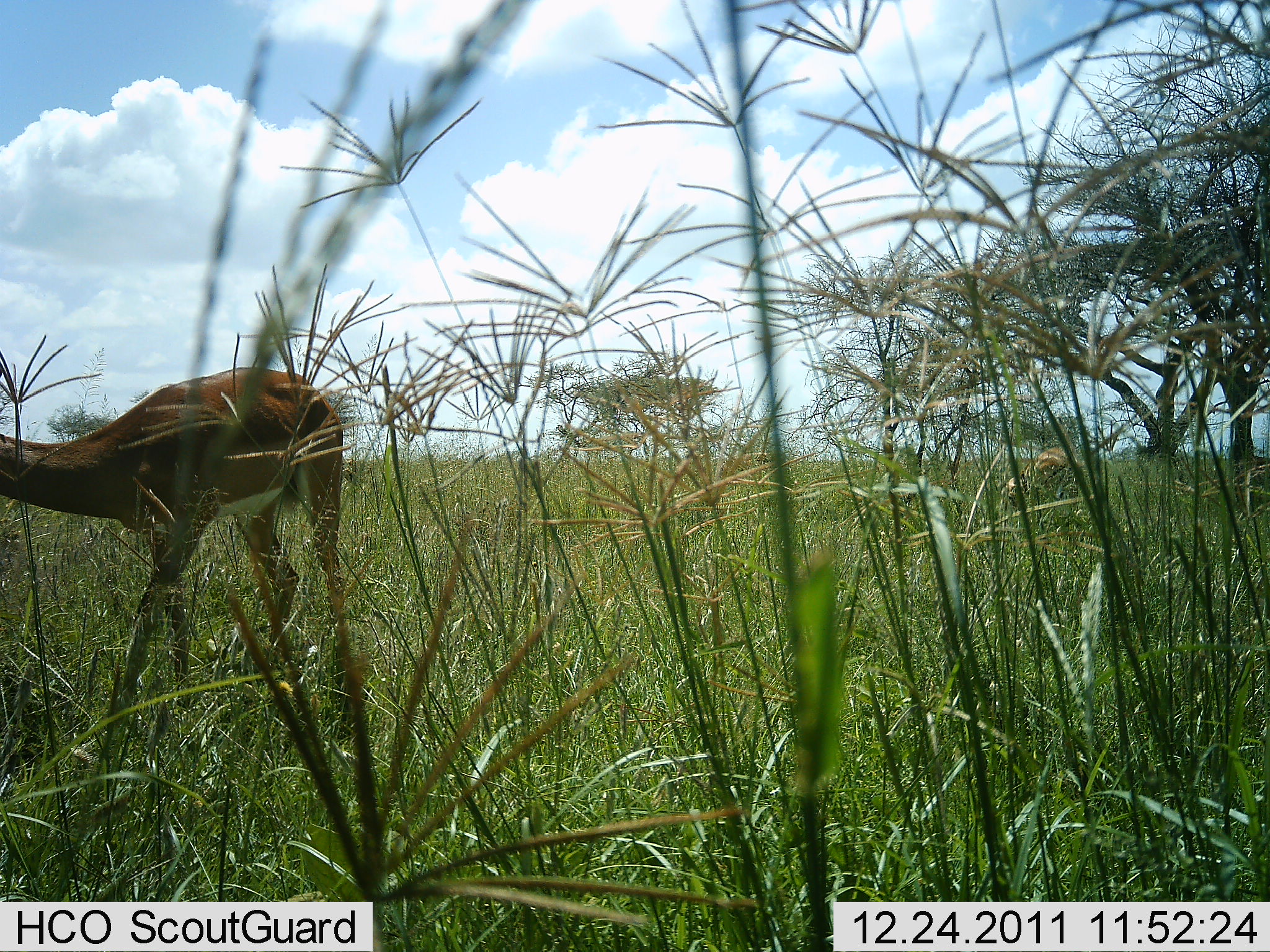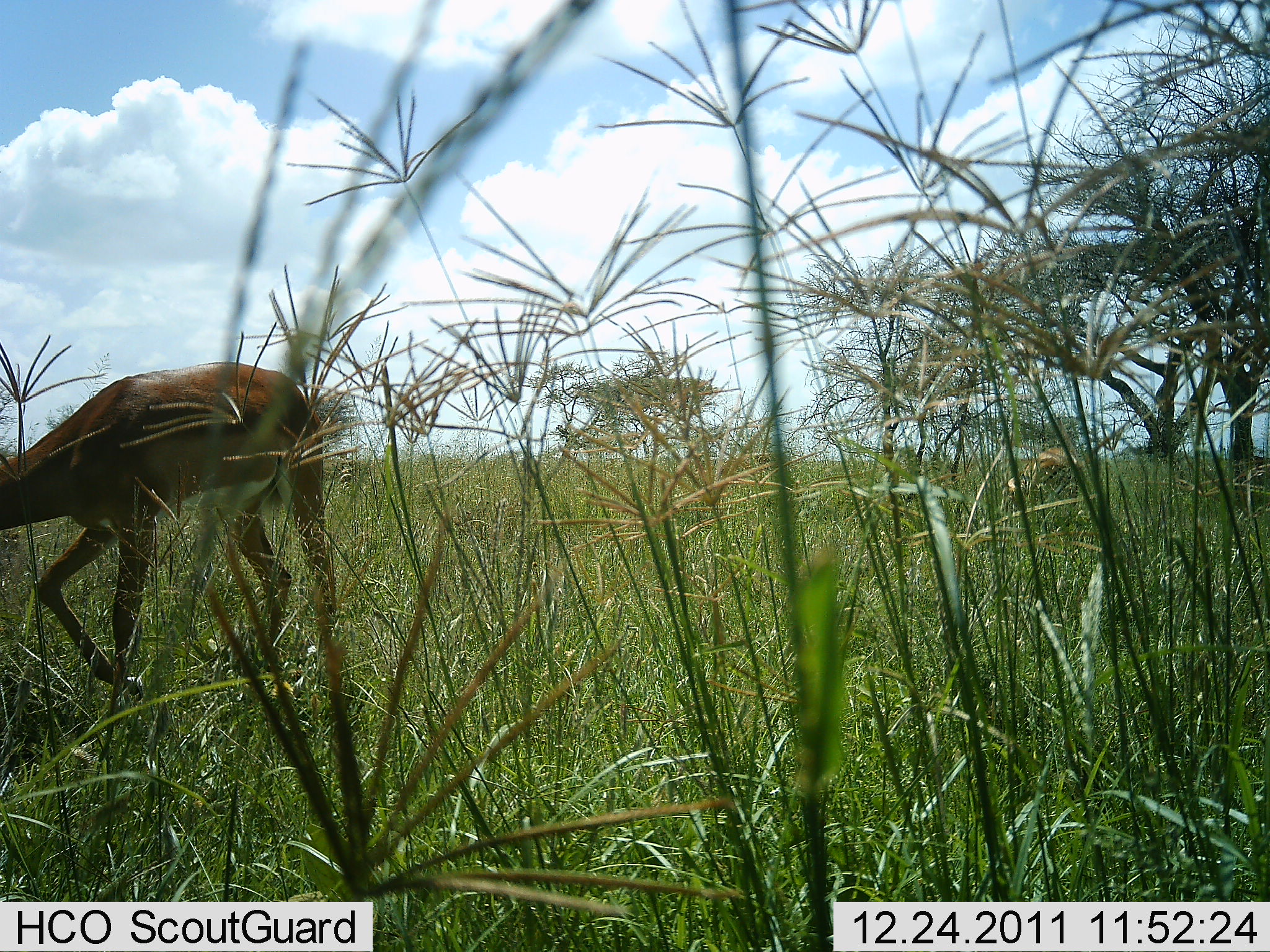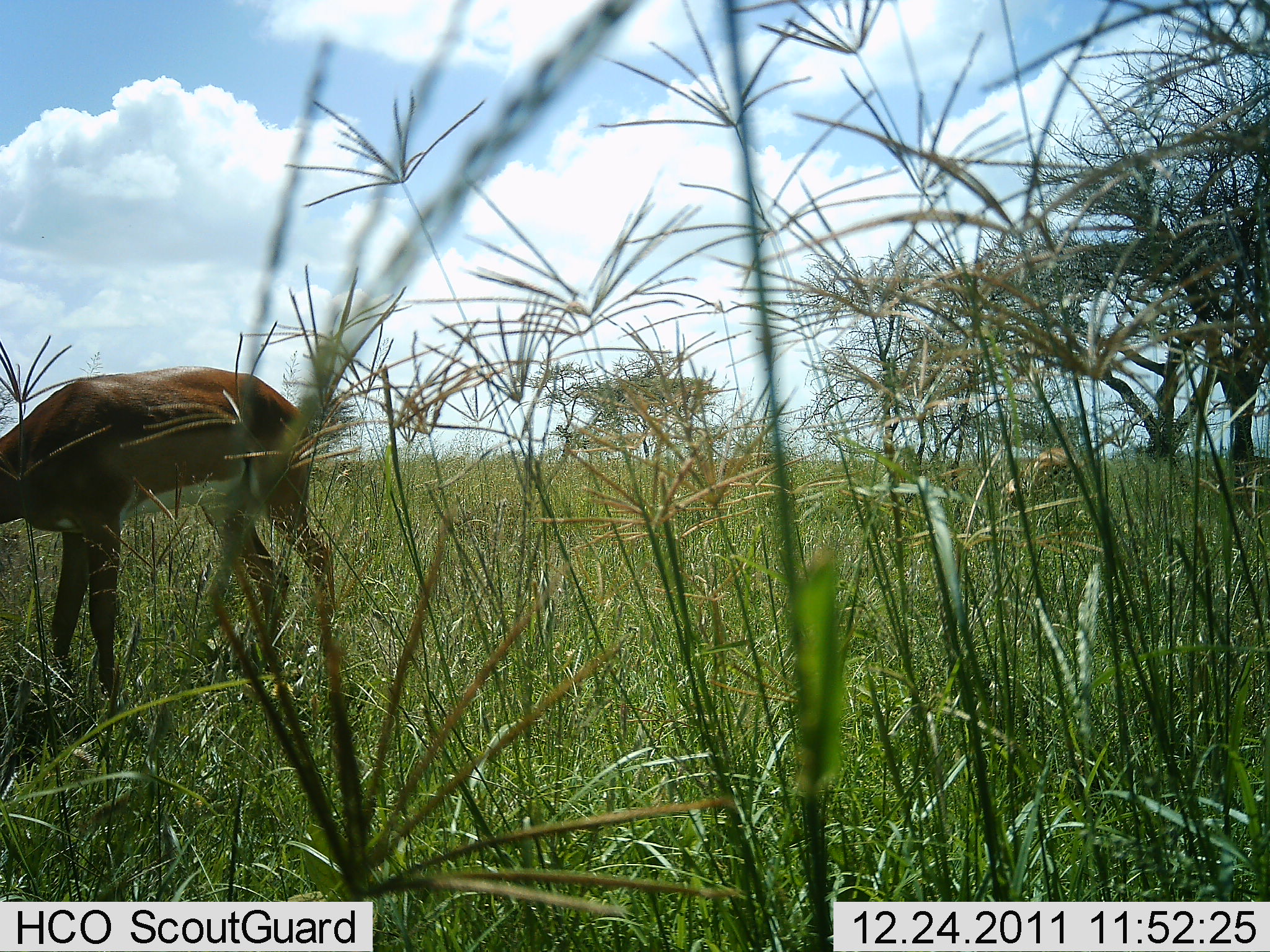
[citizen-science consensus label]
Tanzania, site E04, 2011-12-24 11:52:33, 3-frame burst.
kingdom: Animalia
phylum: Chordata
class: Mammalia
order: Artiodactyla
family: Bovidae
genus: Nanger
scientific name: Nanger granti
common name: grant's gazelle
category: gazellegrants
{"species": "gazellegrants (grant's gazelle) (Nanger granti)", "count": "1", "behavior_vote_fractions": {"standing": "0%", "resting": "0%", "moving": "45%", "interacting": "0%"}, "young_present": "0%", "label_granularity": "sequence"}